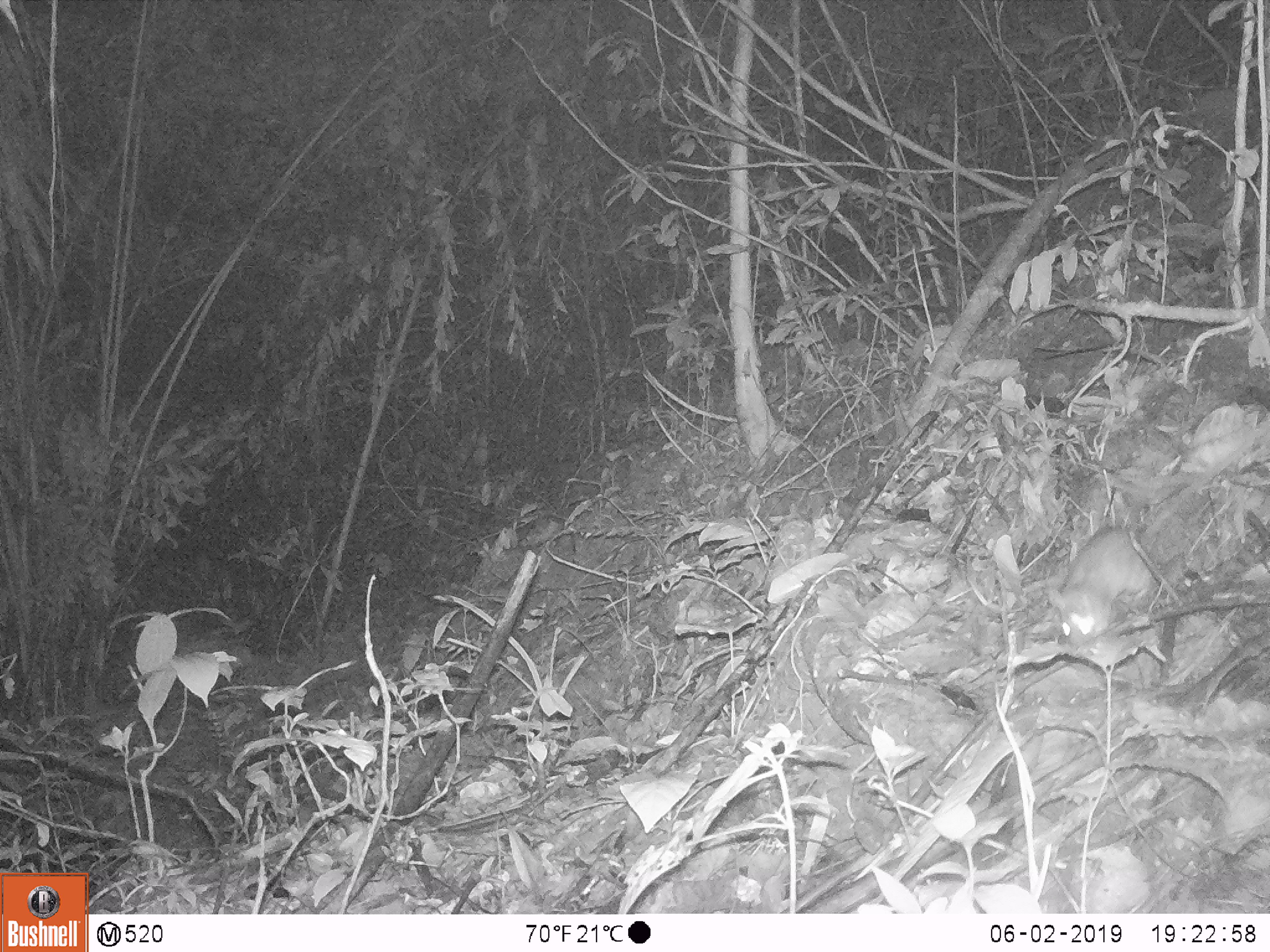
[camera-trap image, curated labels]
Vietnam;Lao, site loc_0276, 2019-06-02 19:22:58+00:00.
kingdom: Animalia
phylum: Chordata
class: Mammalia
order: Rodentia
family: Muridae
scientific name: Muridae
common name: old-world mice and rats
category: unidentified murid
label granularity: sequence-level